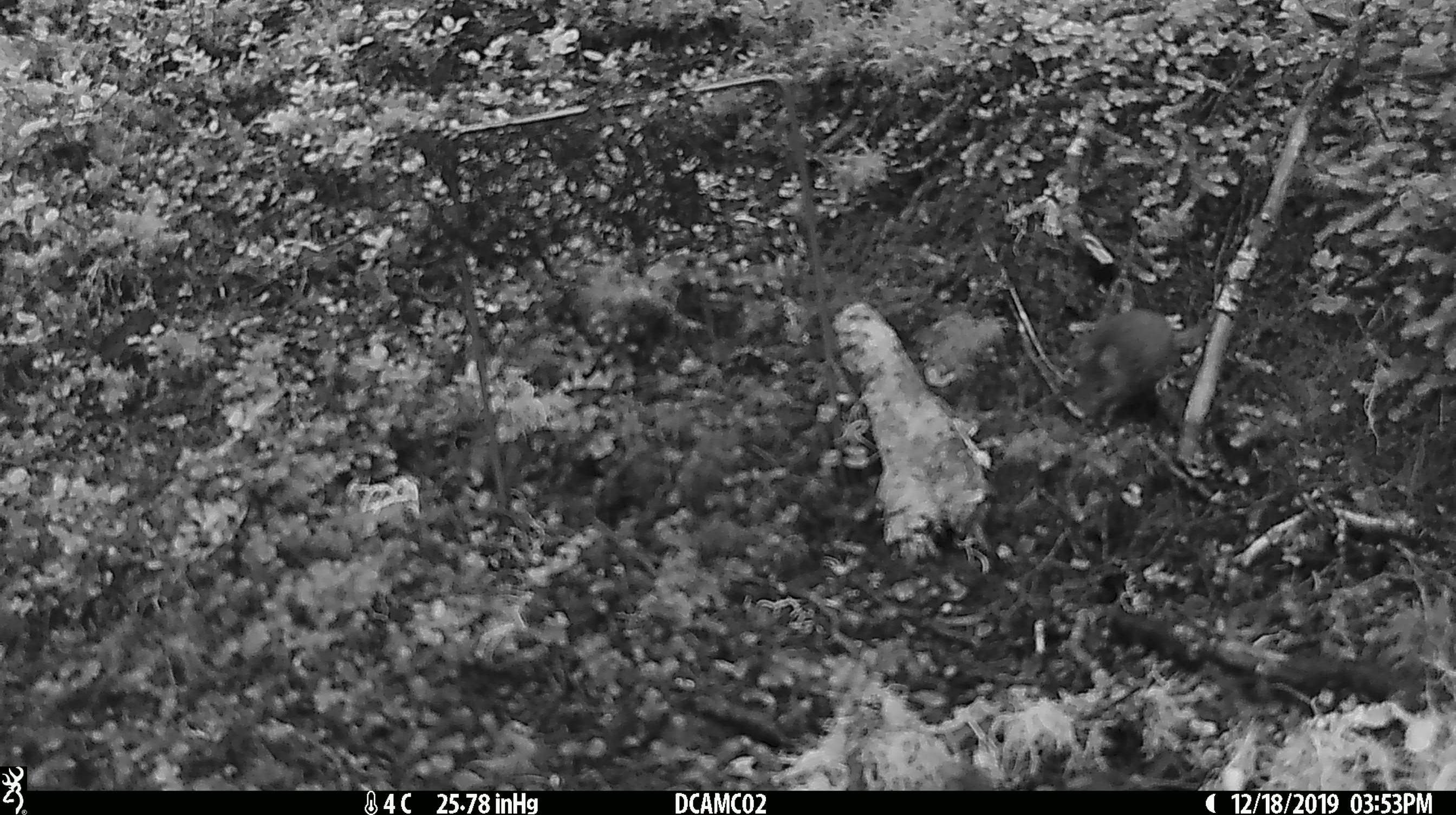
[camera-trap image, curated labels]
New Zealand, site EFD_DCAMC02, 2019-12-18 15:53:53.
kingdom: Animalia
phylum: Chordata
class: Mammalia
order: Rodentia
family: Muridae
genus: Mus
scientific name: Mus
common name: mouse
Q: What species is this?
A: Mouse (Mus).